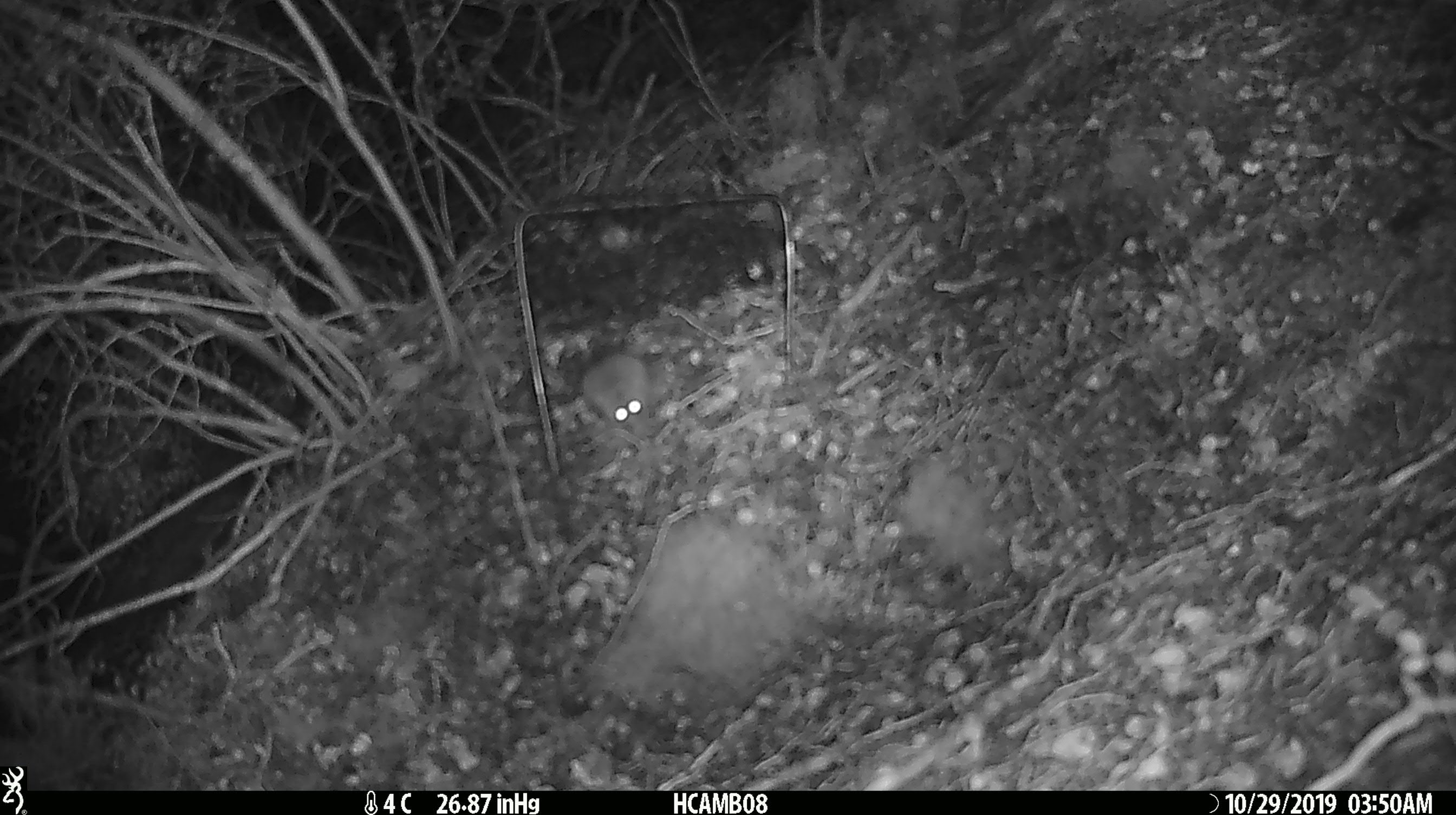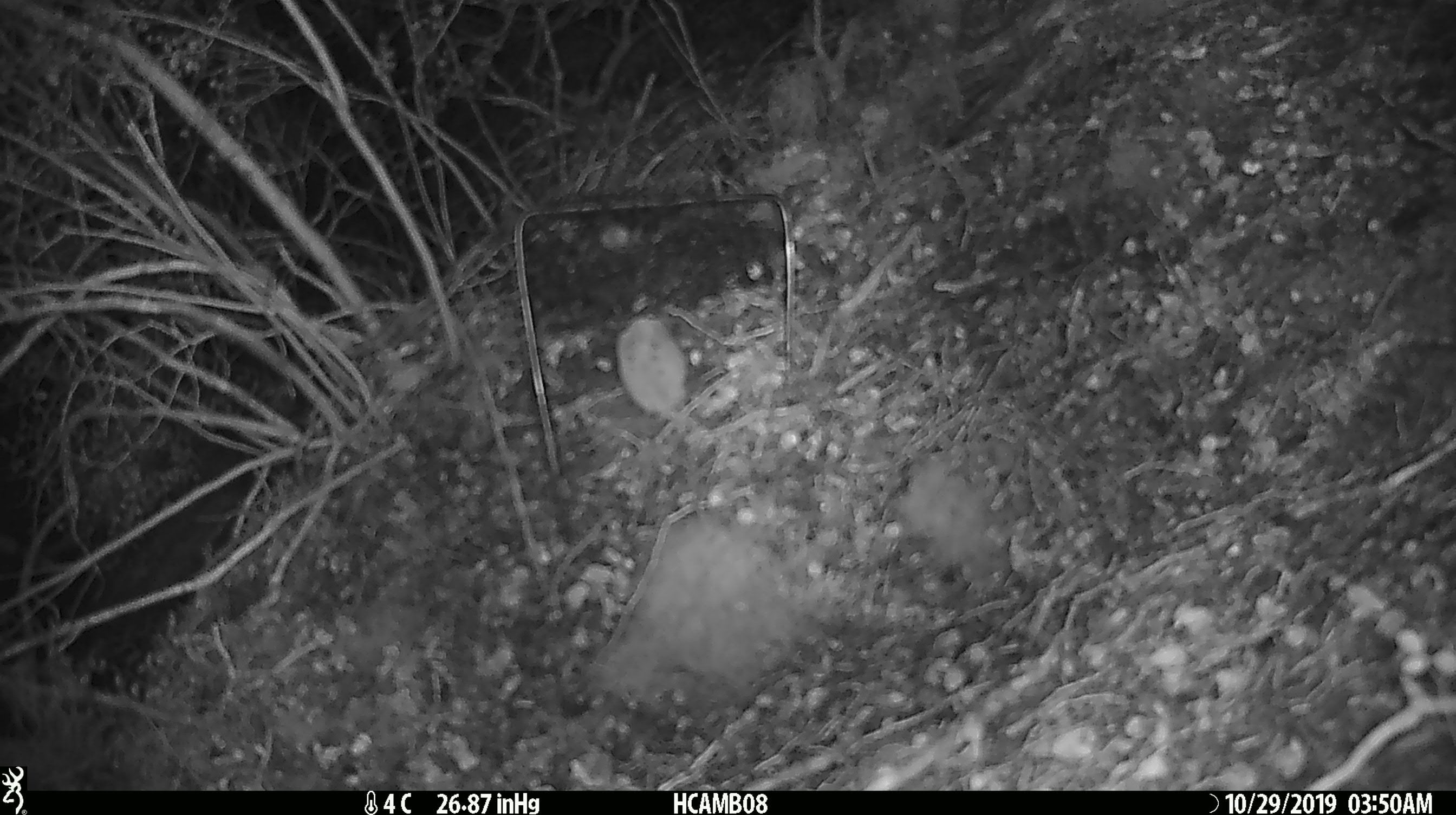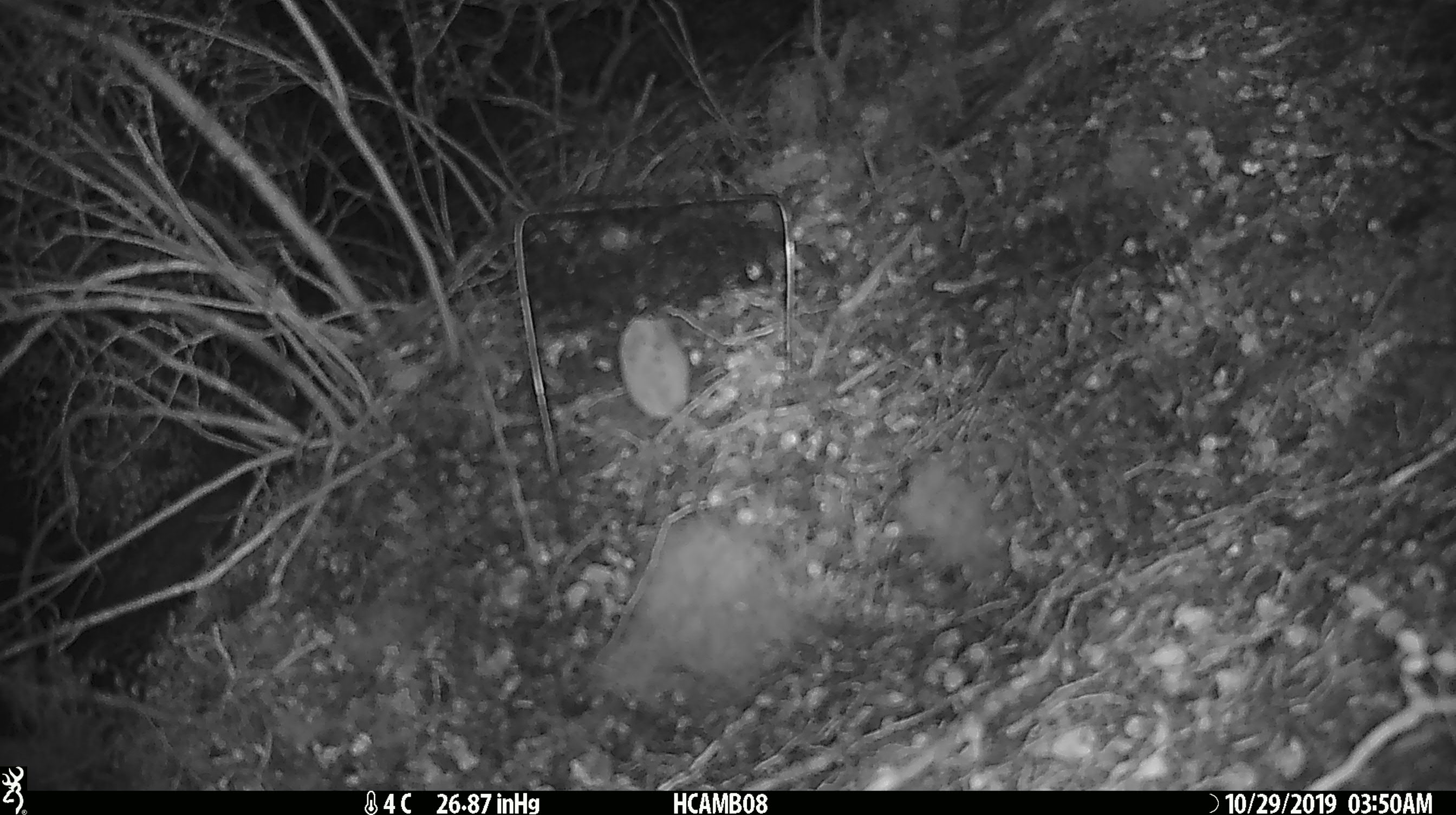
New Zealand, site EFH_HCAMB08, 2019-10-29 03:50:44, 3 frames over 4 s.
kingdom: Animalia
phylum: Chordata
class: Mammalia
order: Rodentia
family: Muridae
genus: Mus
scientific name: Mus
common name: mouse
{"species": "mouse (Mus)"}